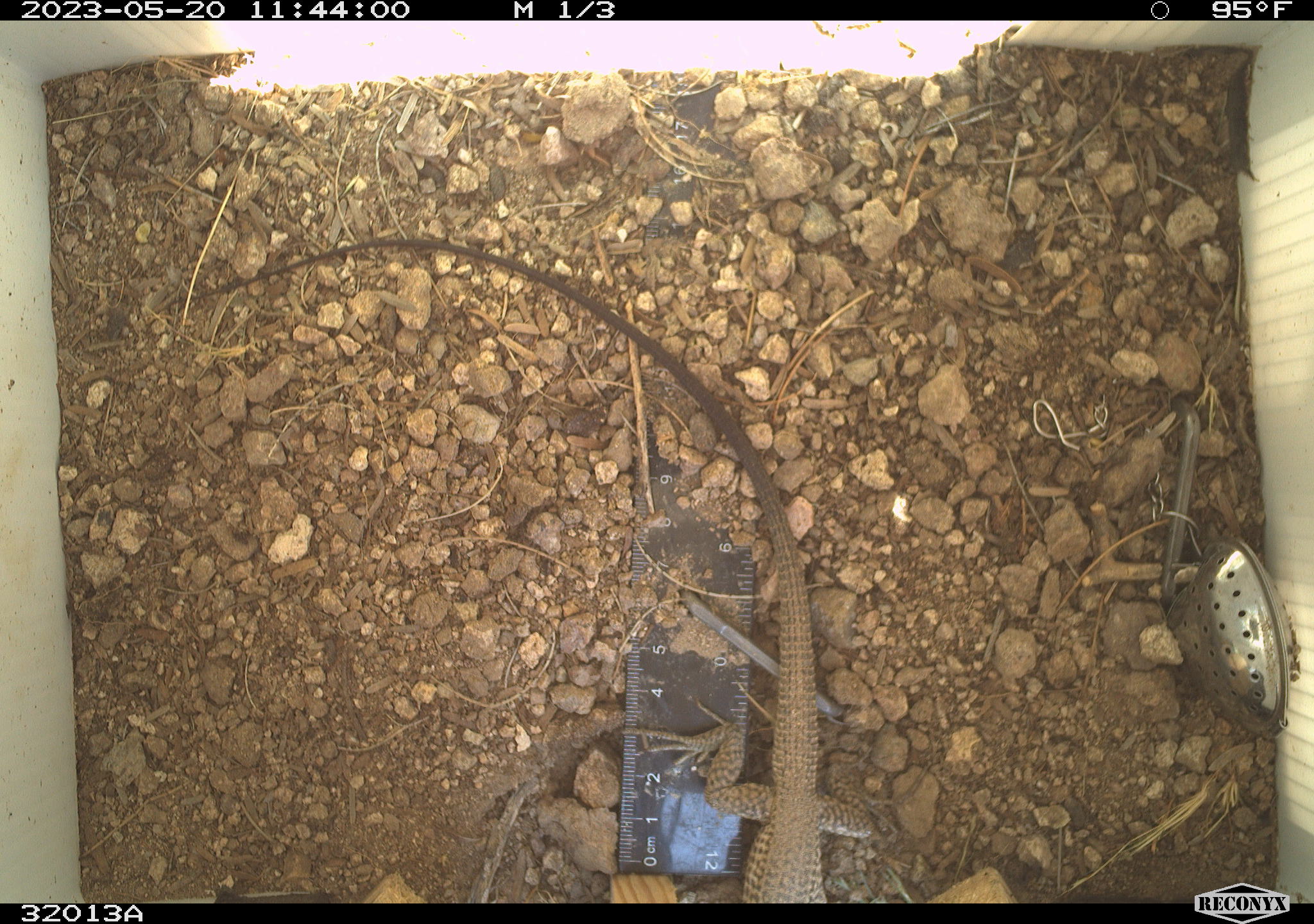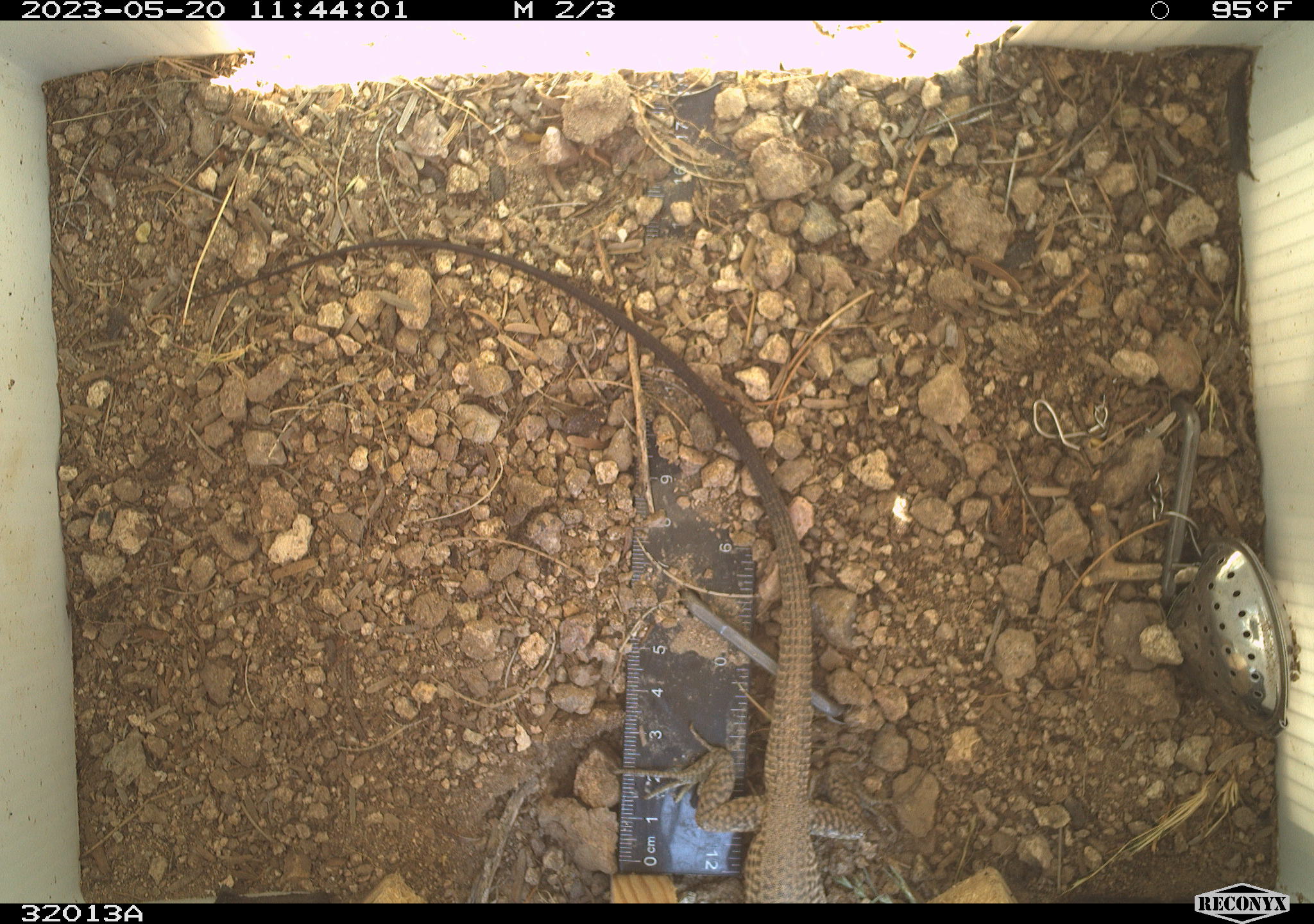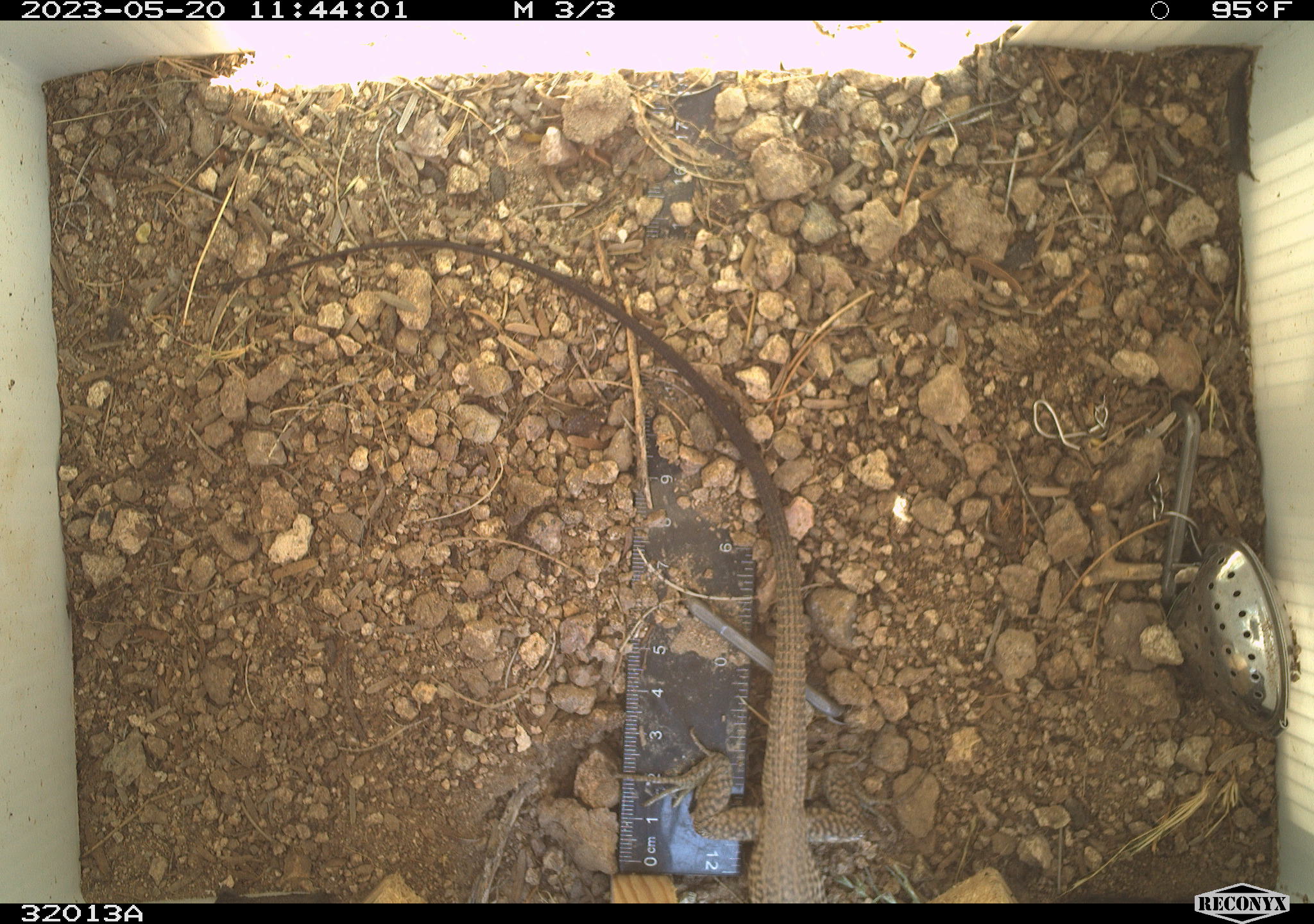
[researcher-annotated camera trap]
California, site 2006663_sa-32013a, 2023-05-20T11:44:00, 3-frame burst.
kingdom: Animalia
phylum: Chordata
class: Reptilia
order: Squamata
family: Teiidae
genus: Aspidoscelis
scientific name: Aspidoscelis tigris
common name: western whiptail